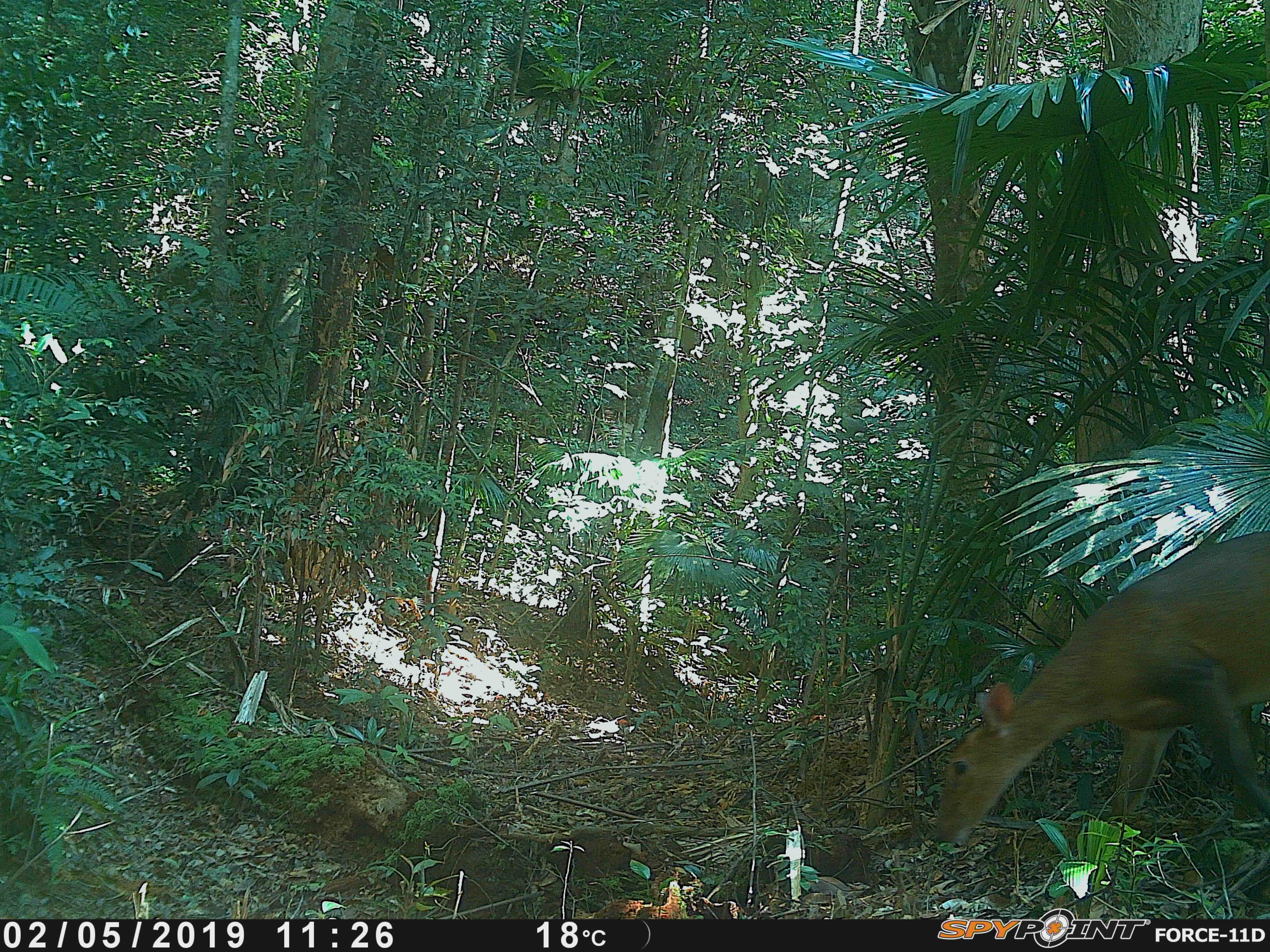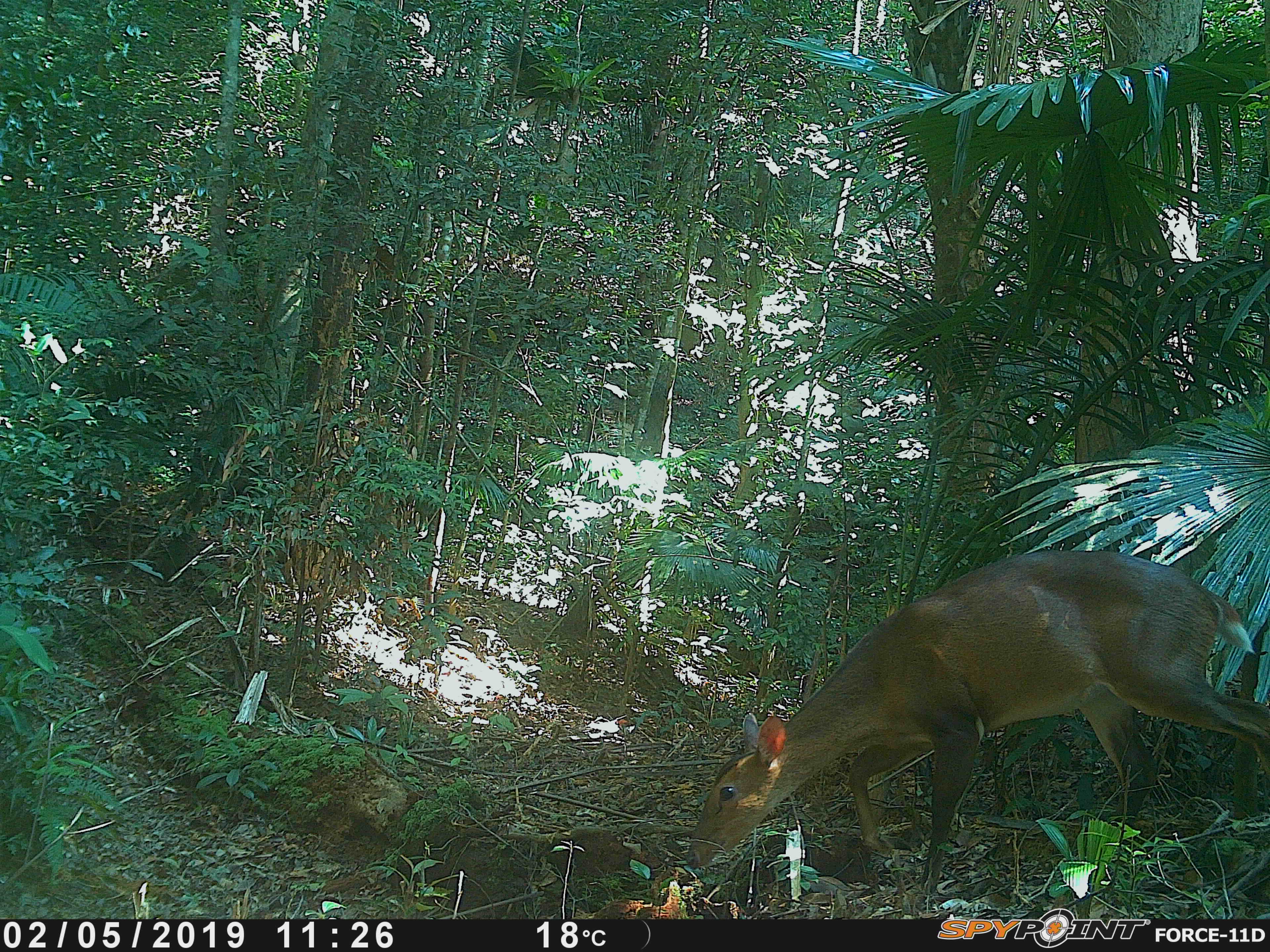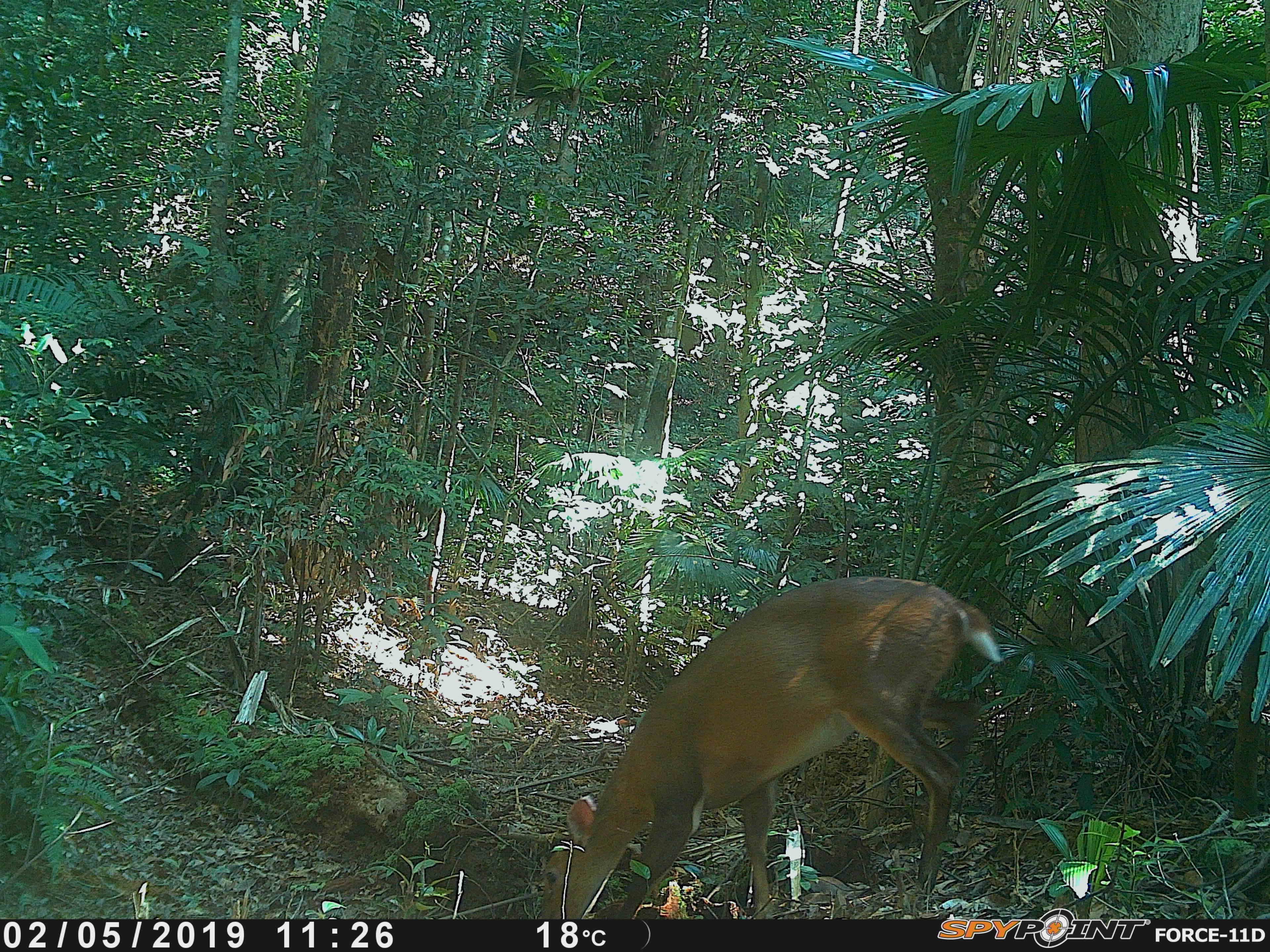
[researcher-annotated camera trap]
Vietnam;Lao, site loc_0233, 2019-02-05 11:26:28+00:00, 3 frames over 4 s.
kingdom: Animalia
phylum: Chordata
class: Mammalia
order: Artiodactyla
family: Cervidae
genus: Muntiacus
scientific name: Muntiacus vuquangensis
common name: large-antlered muntjac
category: large antlered muntjac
Large antlered muntjac (large-antlered muntjac) (Muntiacus vuquangensis). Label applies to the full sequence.